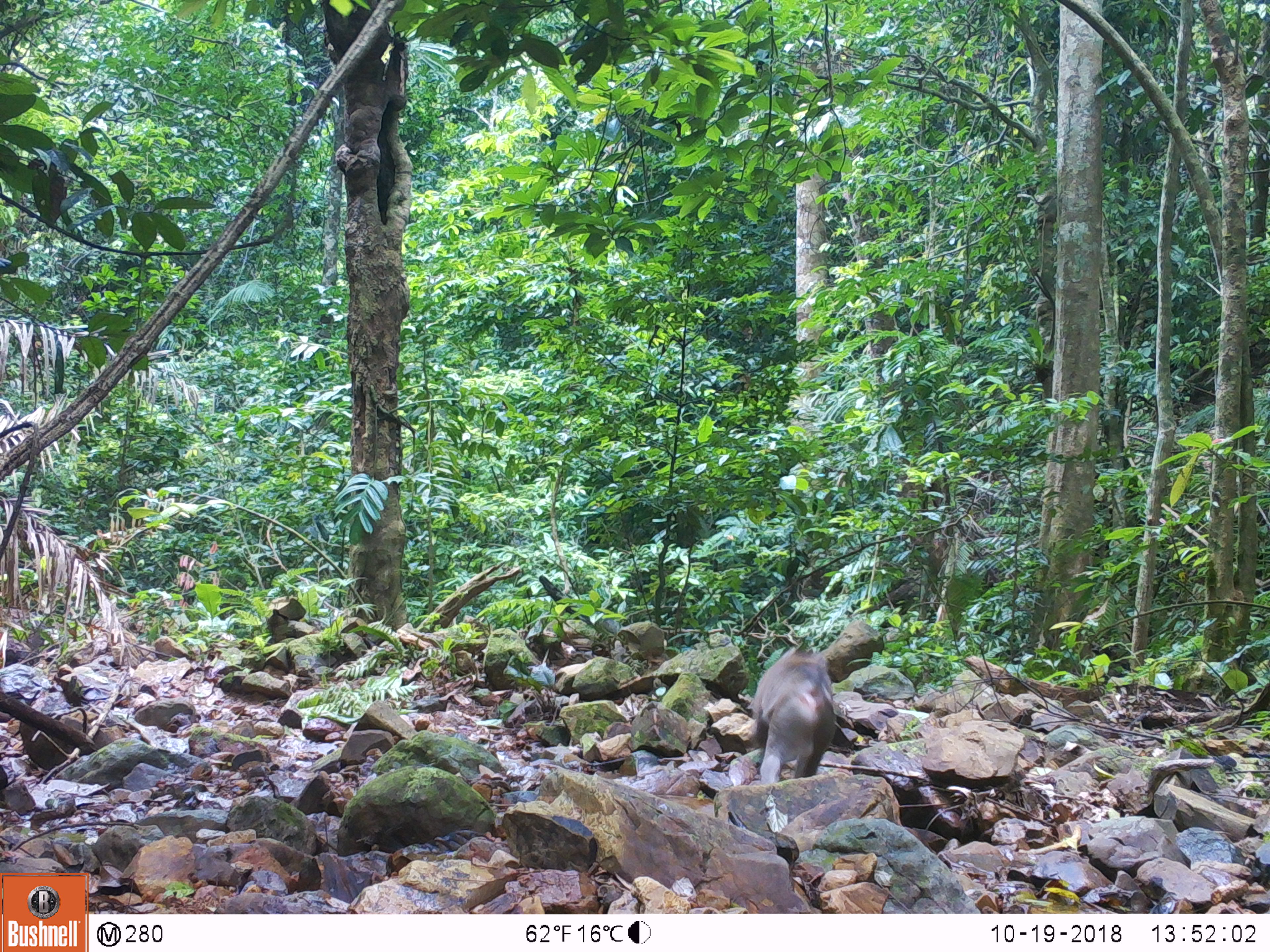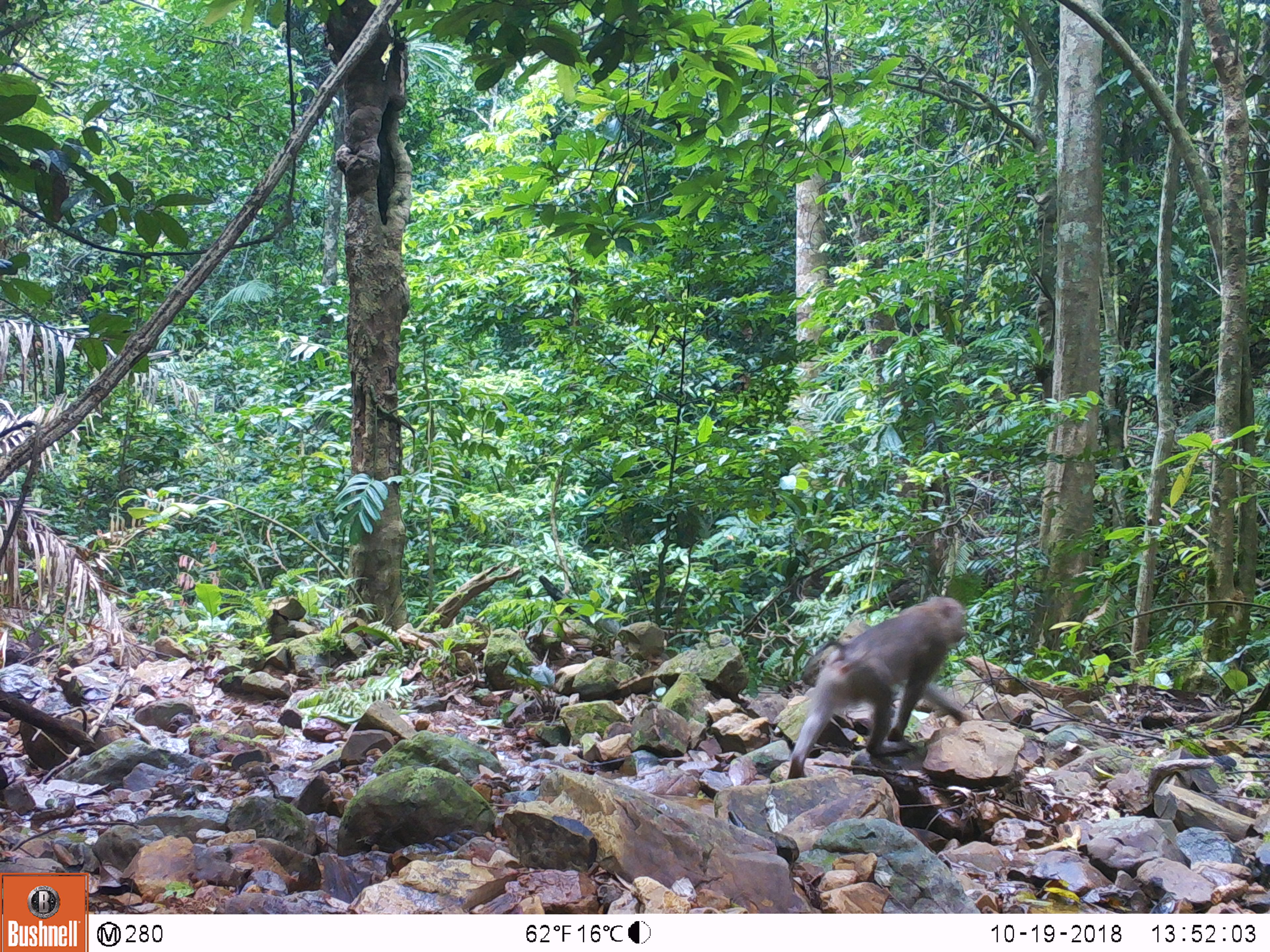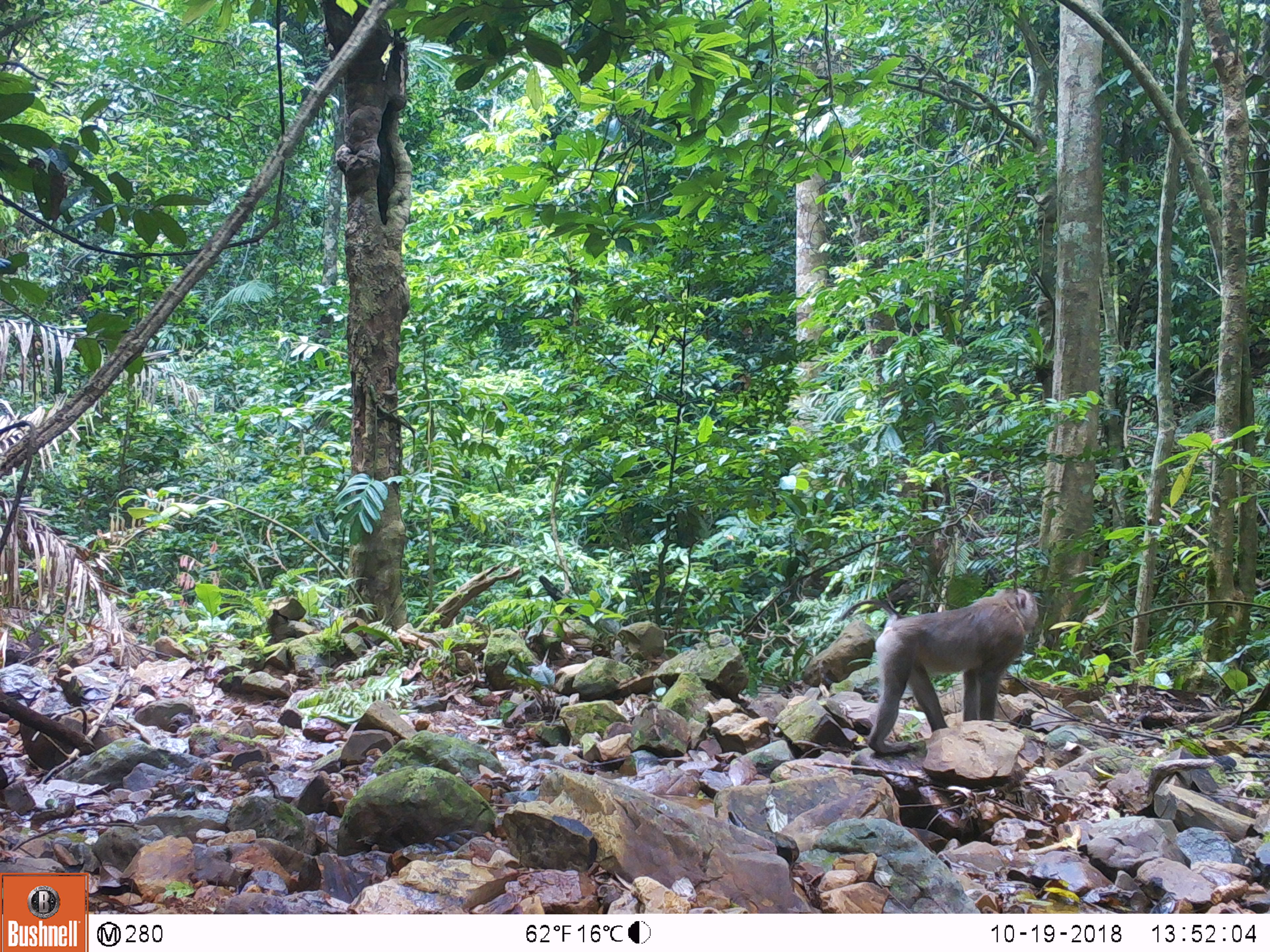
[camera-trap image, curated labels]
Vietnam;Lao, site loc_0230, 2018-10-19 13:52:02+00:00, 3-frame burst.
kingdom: Animalia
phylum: Chordata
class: Mammalia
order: Primates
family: Cercopithecidae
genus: Macaca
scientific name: Macaca nemestrina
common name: pig-tailed macaque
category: pig tailed macaque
Pig tailed macaque (pig-tailed macaque) (Macaca nemestrina). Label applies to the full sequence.